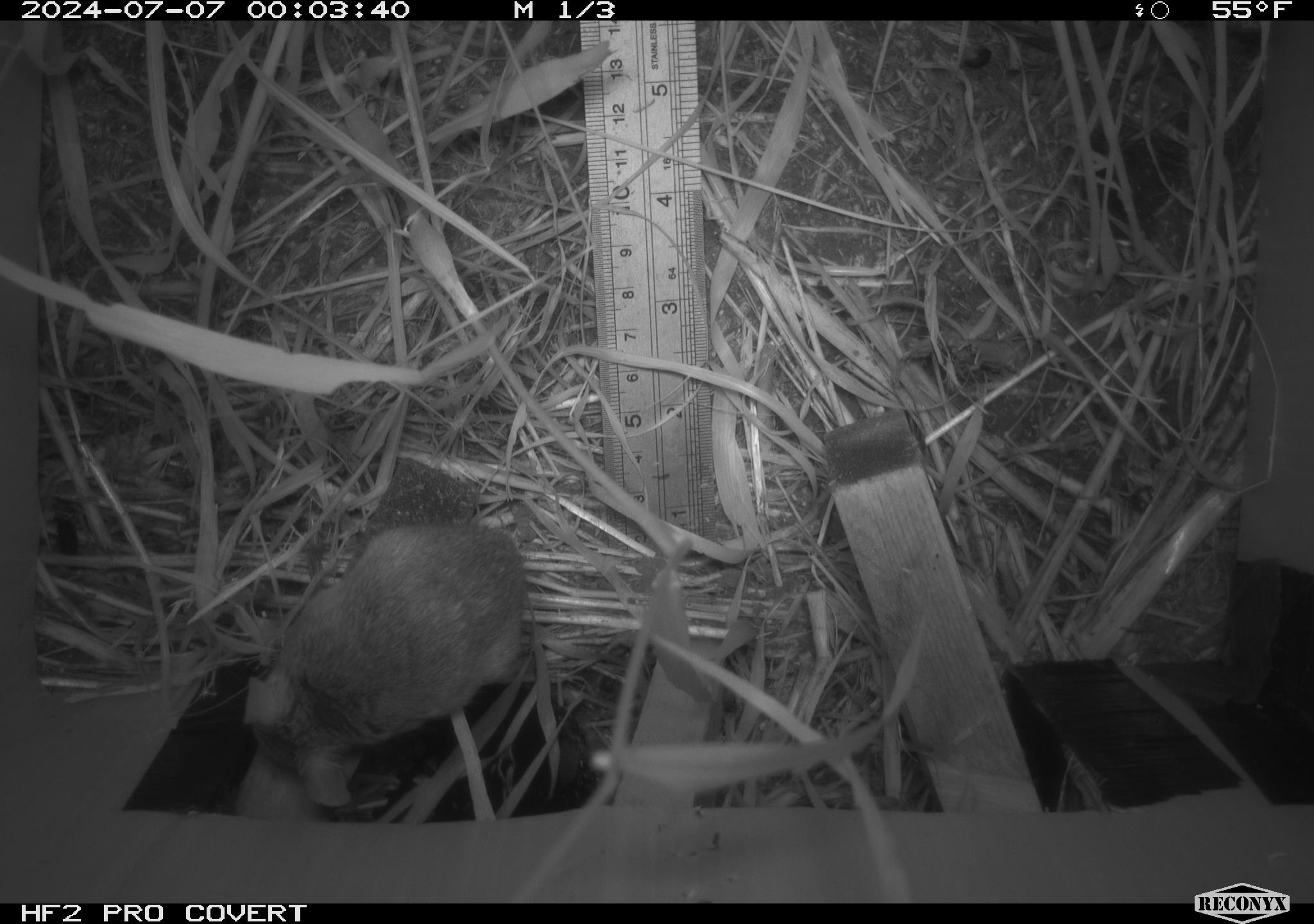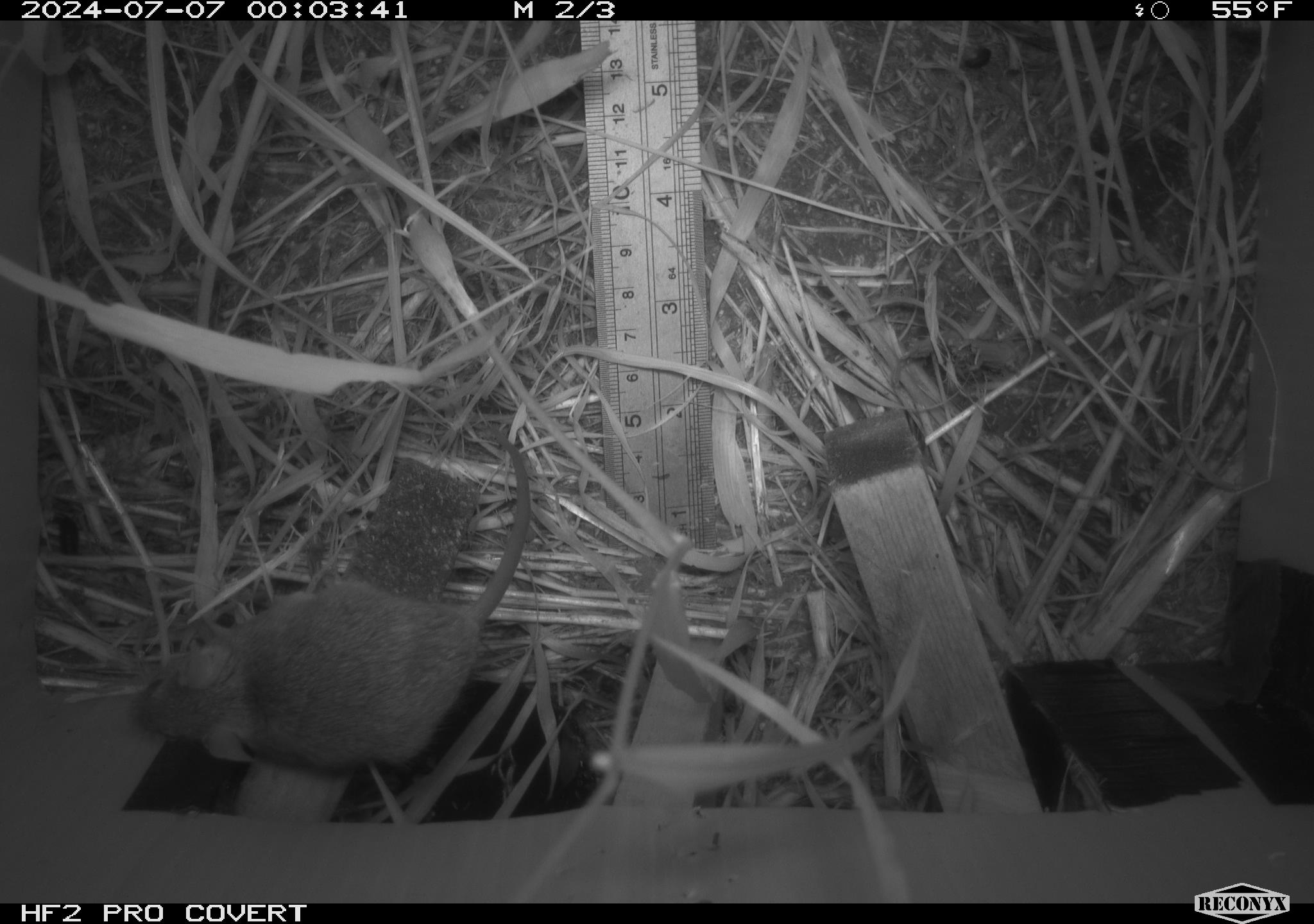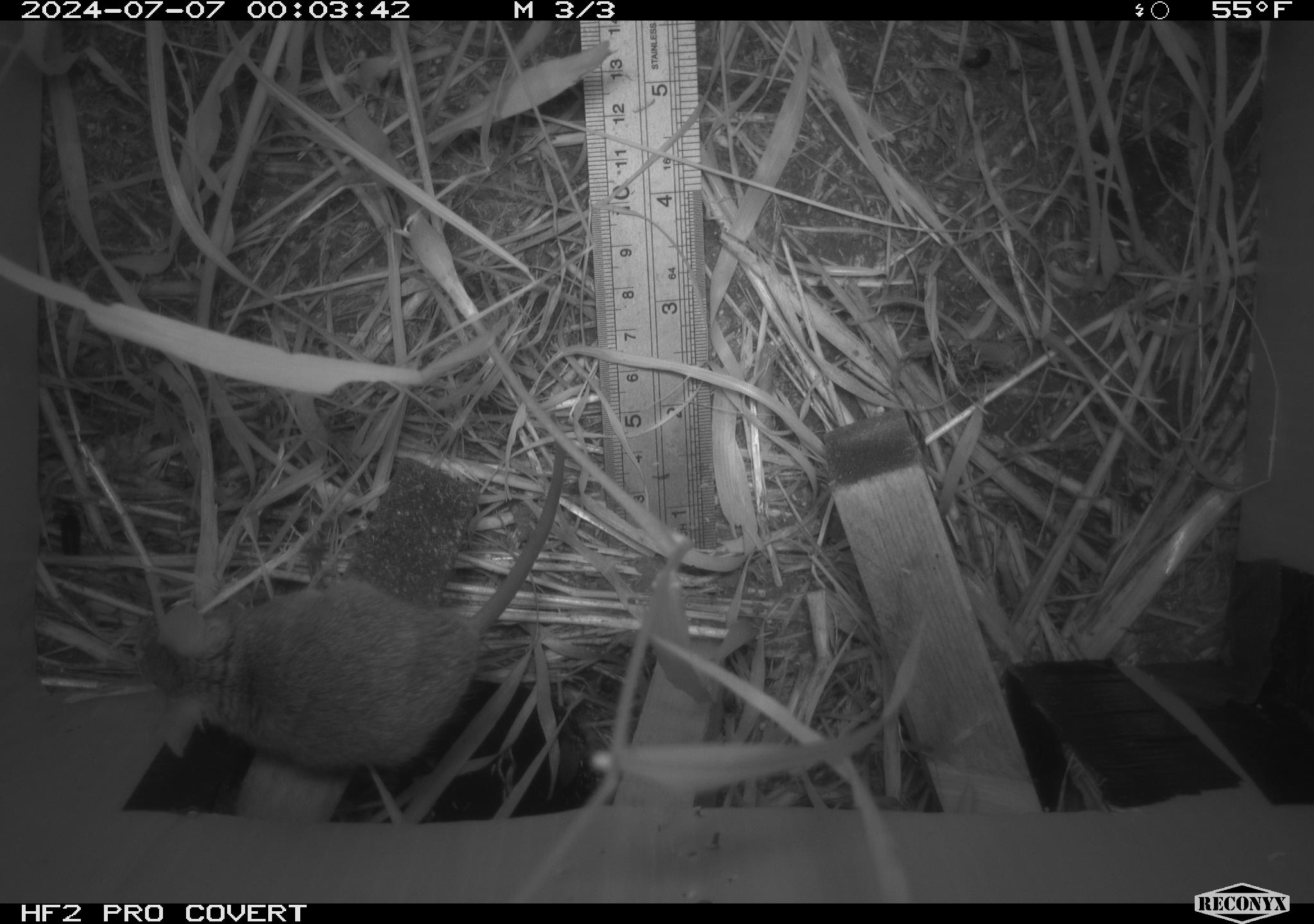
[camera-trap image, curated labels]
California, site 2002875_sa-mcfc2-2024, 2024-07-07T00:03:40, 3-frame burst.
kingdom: Animalia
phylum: Chordata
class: Mammalia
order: Rodentia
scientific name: Rodentia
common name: rodent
Rodent (Rodentia).